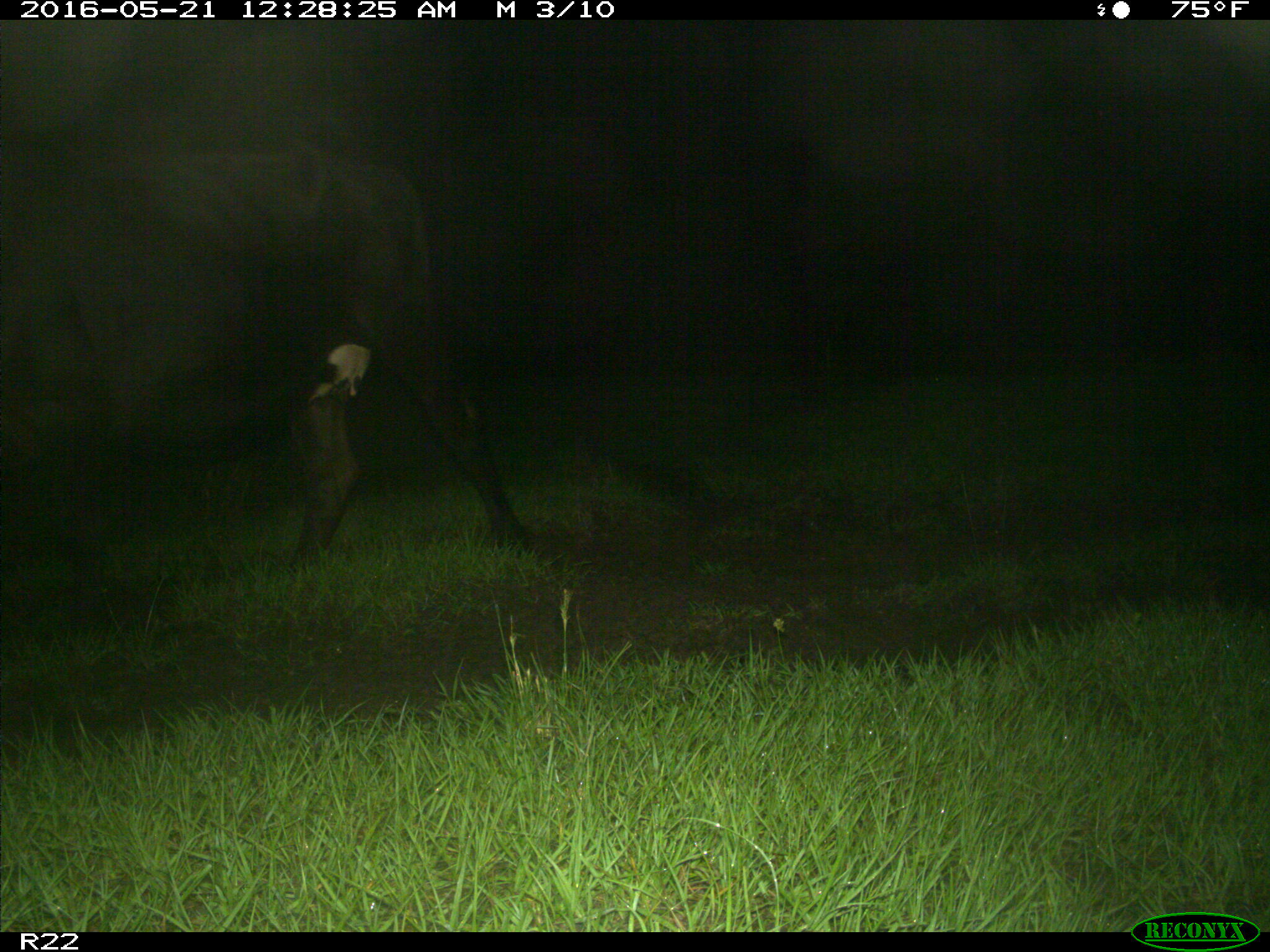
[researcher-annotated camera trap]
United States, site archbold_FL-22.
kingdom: Animalia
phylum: Chordata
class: Mammalia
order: Artiodactyla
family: Bovidae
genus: Bos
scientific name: Bos taurus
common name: domestic cow